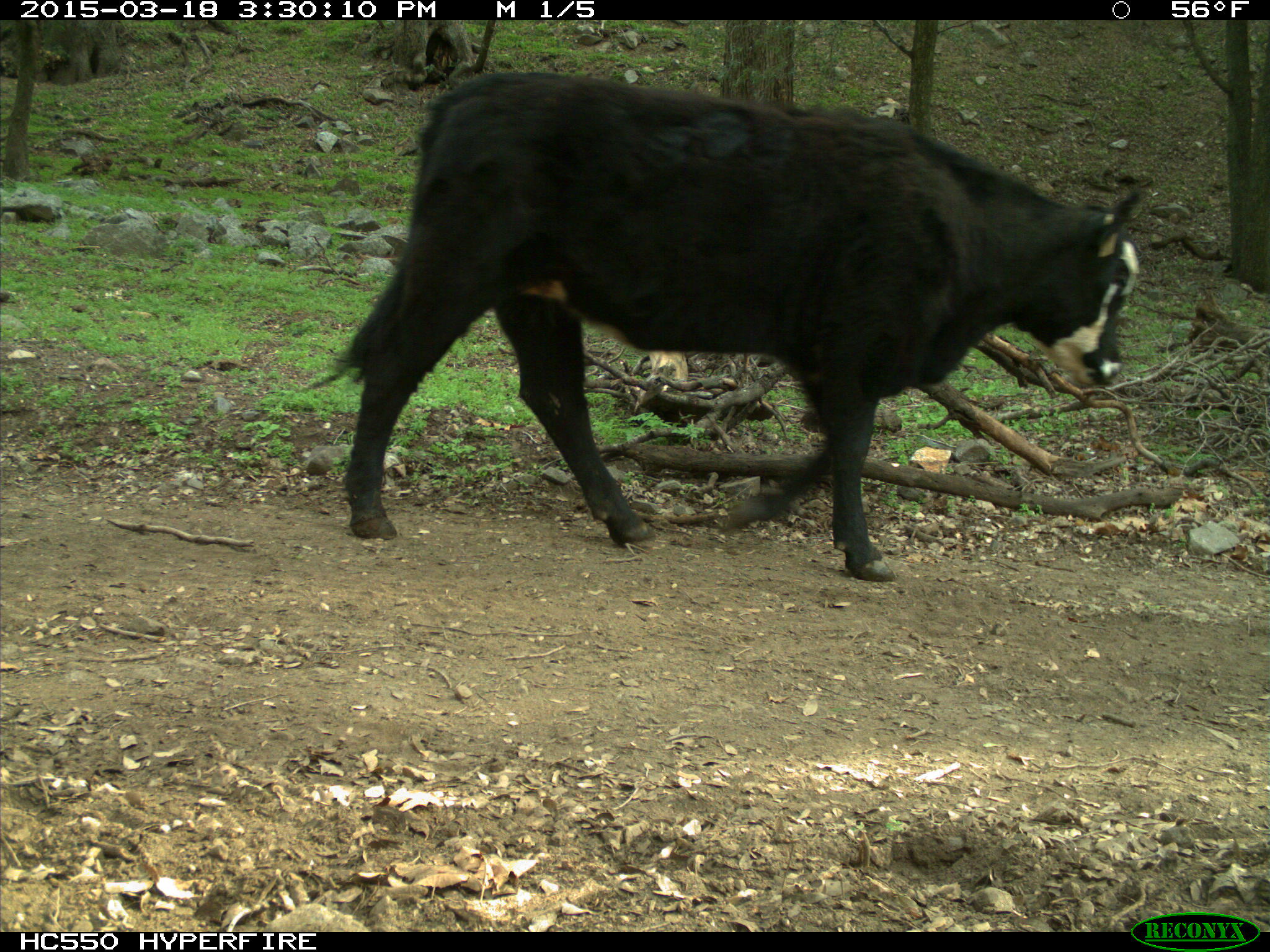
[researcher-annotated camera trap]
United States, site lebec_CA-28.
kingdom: Animalia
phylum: Chordata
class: Mammalia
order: Artiodactyla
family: Bovidae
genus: Bos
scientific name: Bos taurus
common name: domestic cow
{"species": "Bos taurus (domestic cow)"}